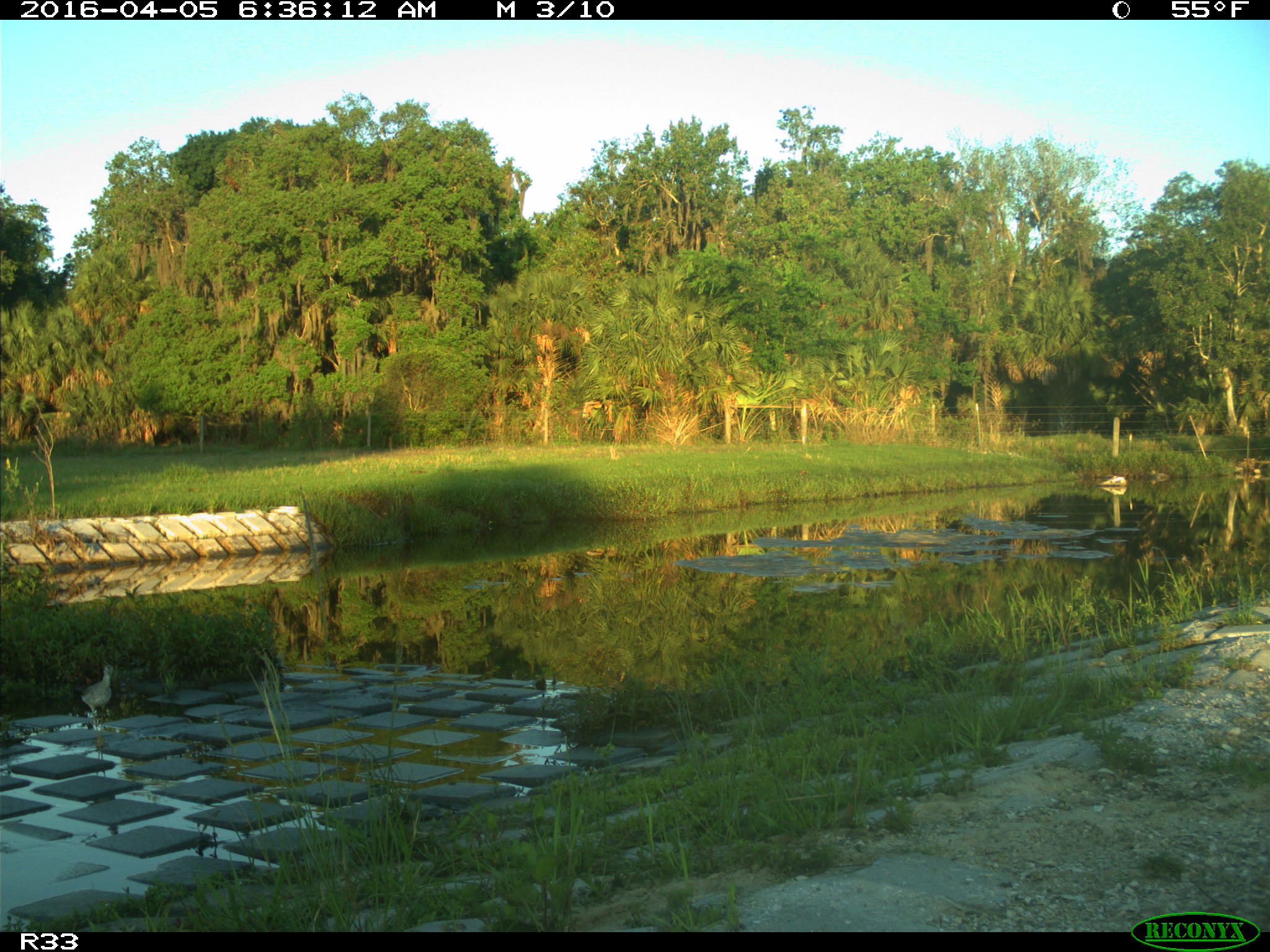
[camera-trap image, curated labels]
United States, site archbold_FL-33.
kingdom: Animalia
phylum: Chordata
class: Aves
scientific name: Aves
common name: birds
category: unidentified bird